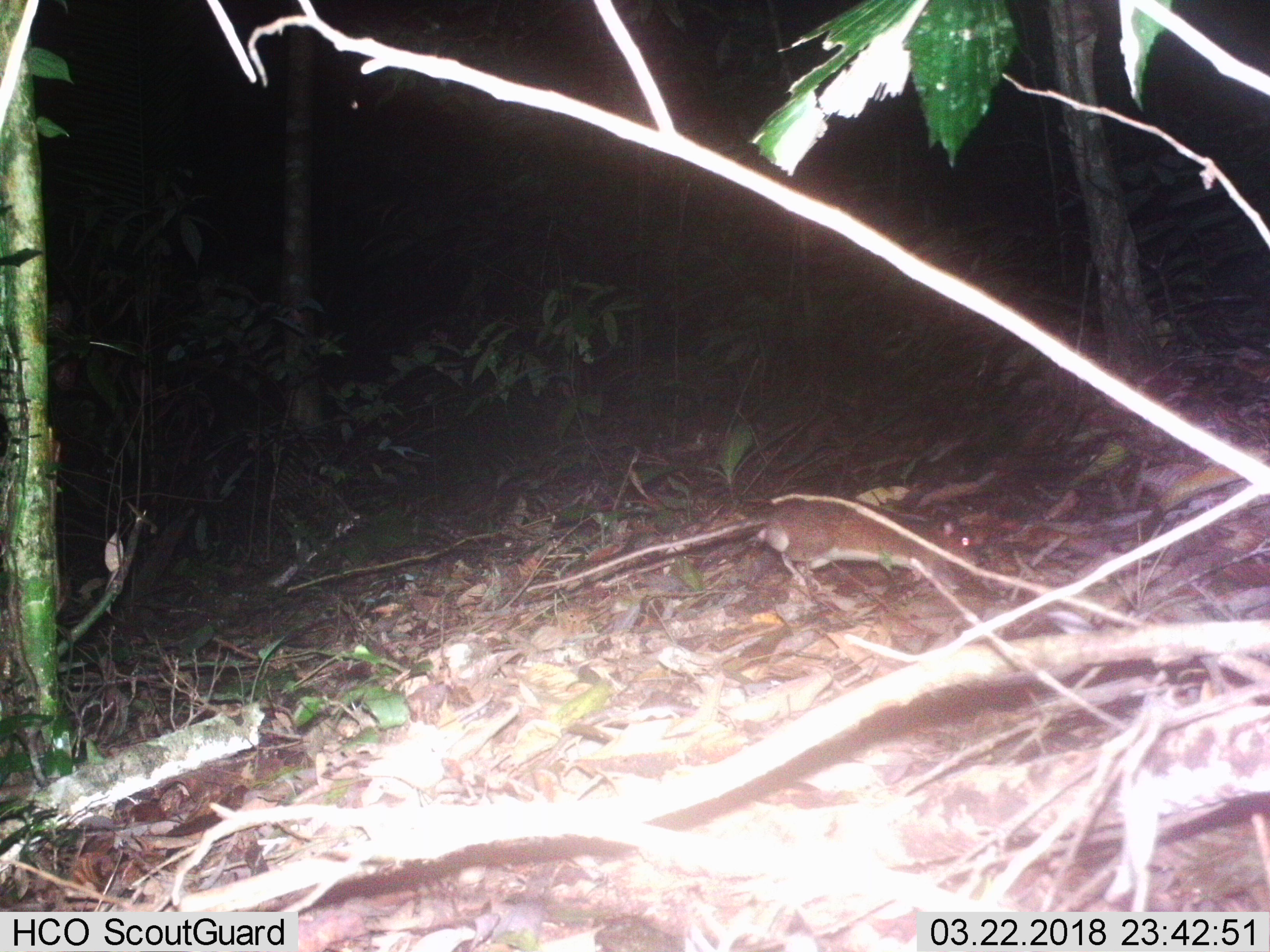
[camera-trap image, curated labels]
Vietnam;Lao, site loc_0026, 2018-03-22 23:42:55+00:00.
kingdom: Animalia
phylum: Chordata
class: Mammalia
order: Rodentia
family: Muridae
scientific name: Muridae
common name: old-world mice and rats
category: unidentified murid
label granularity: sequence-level